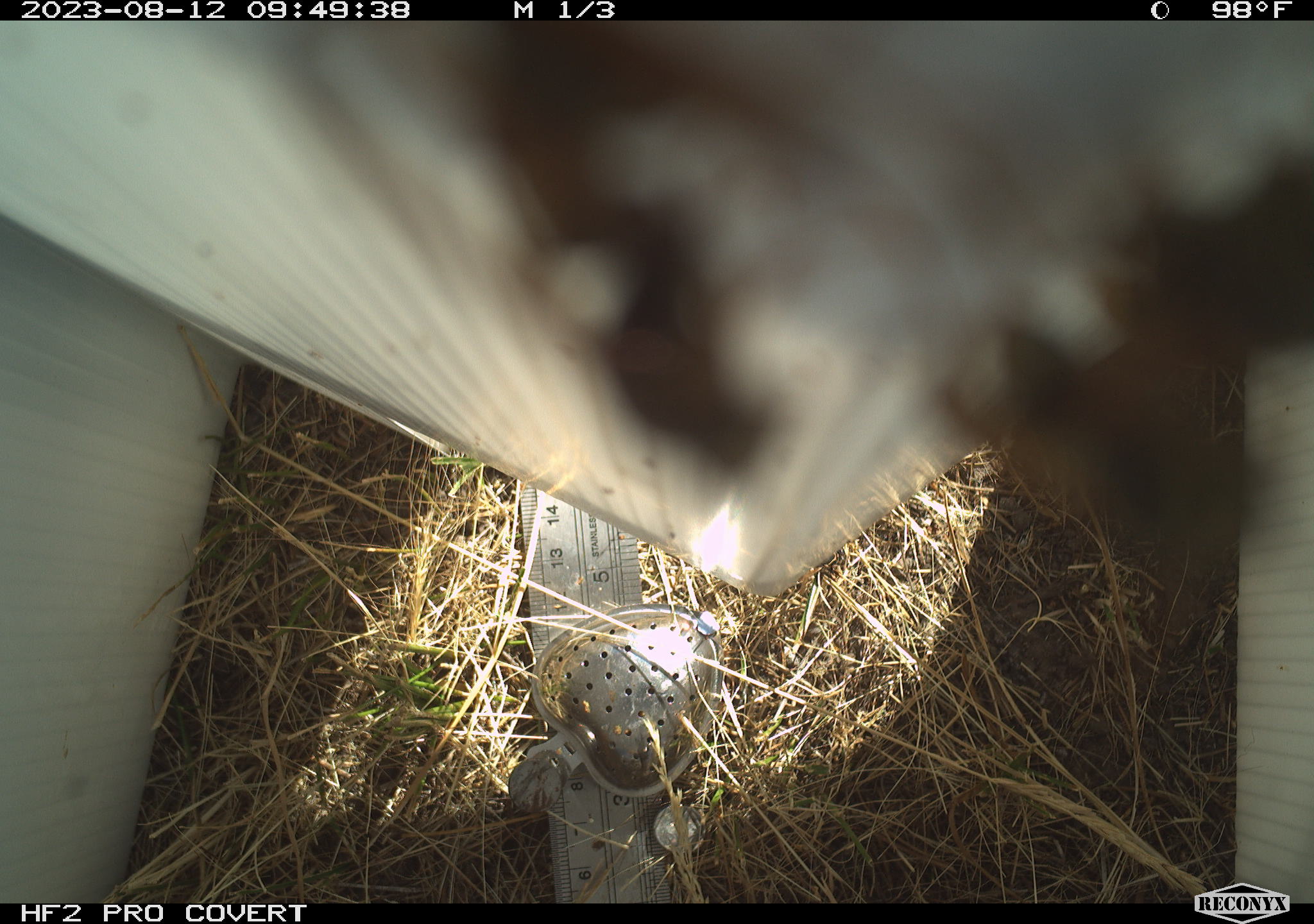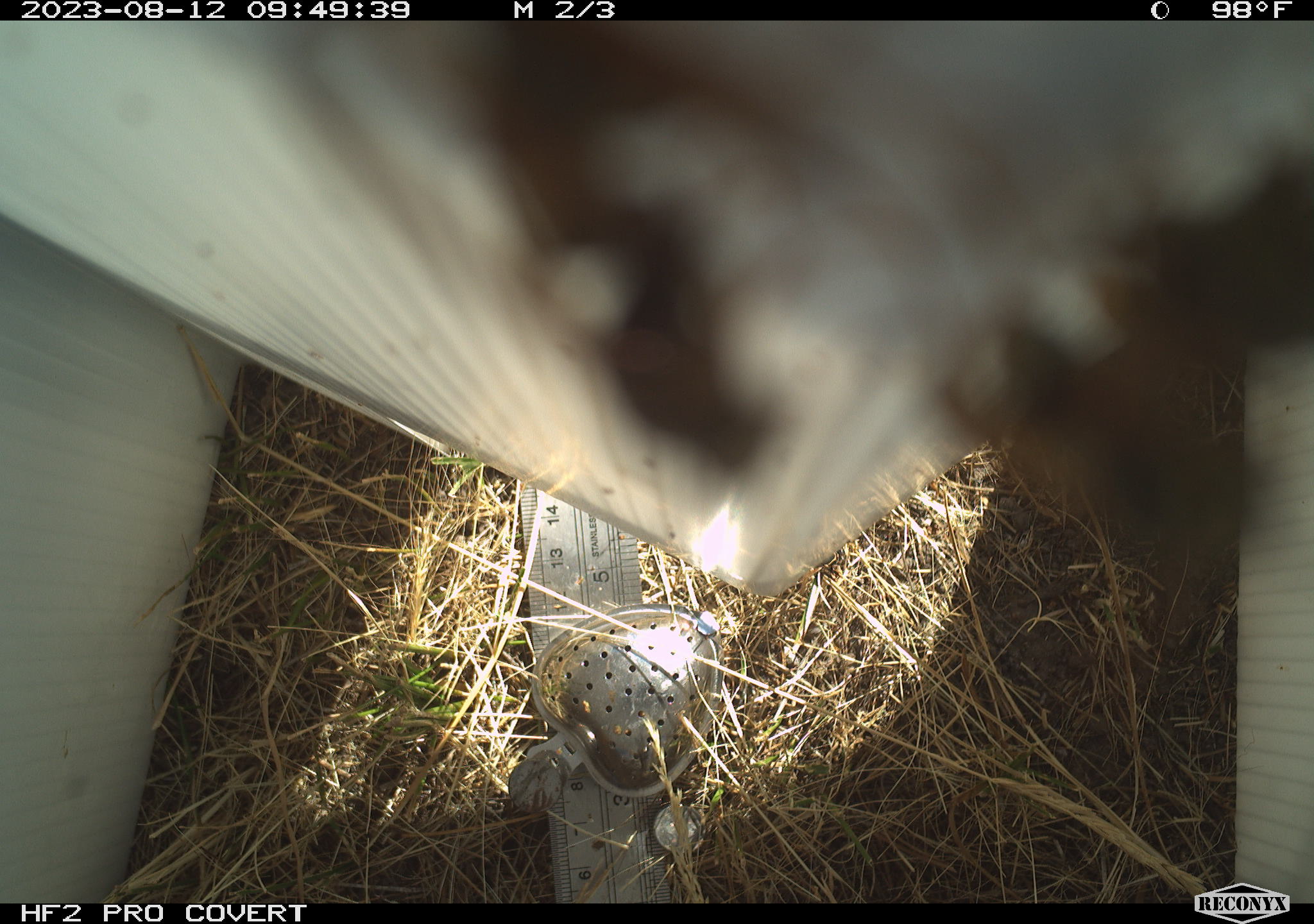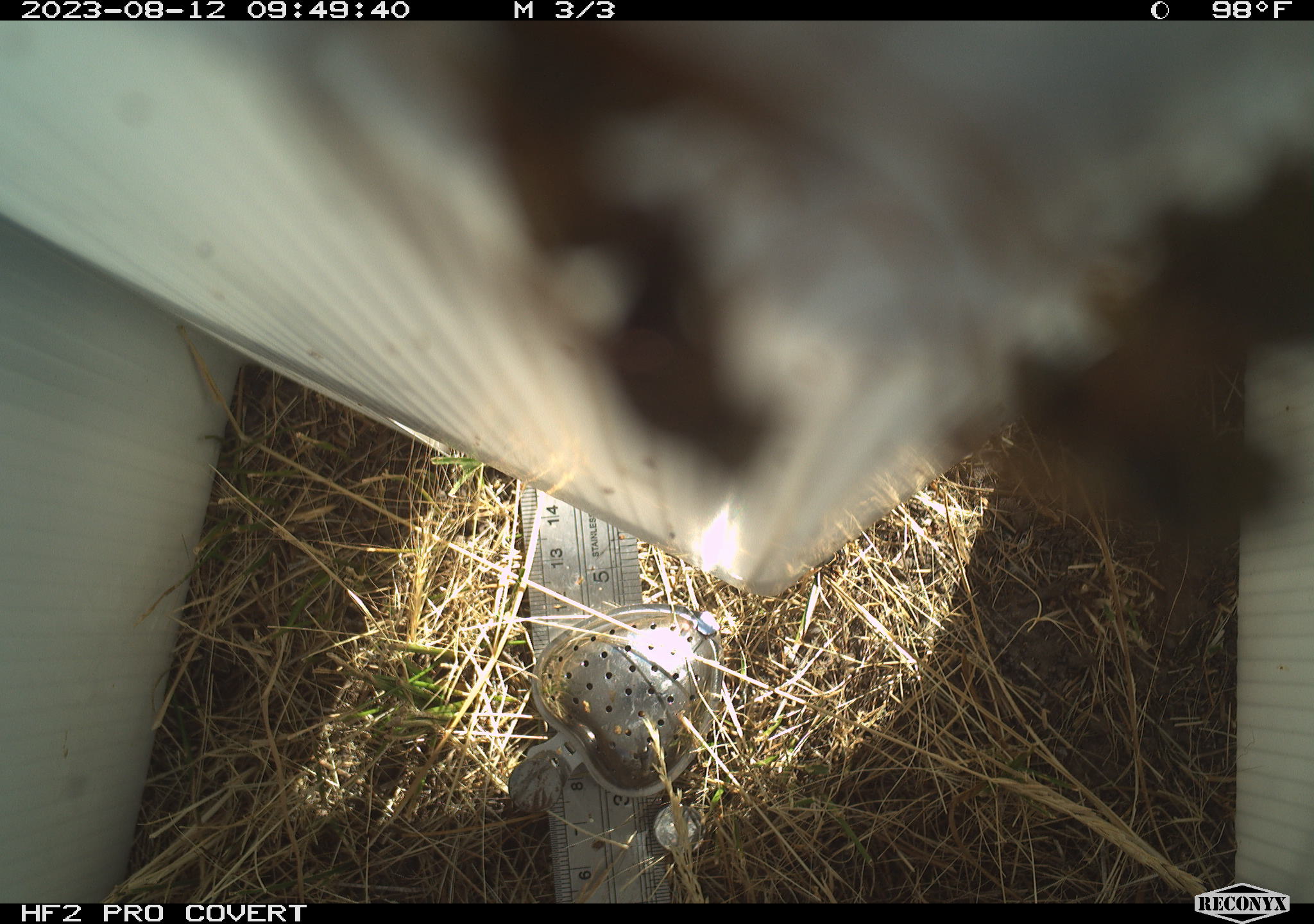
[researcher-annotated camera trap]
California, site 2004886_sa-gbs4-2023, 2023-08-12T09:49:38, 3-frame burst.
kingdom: Animalia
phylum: Arthropoda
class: Insecta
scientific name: Insecta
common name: insect